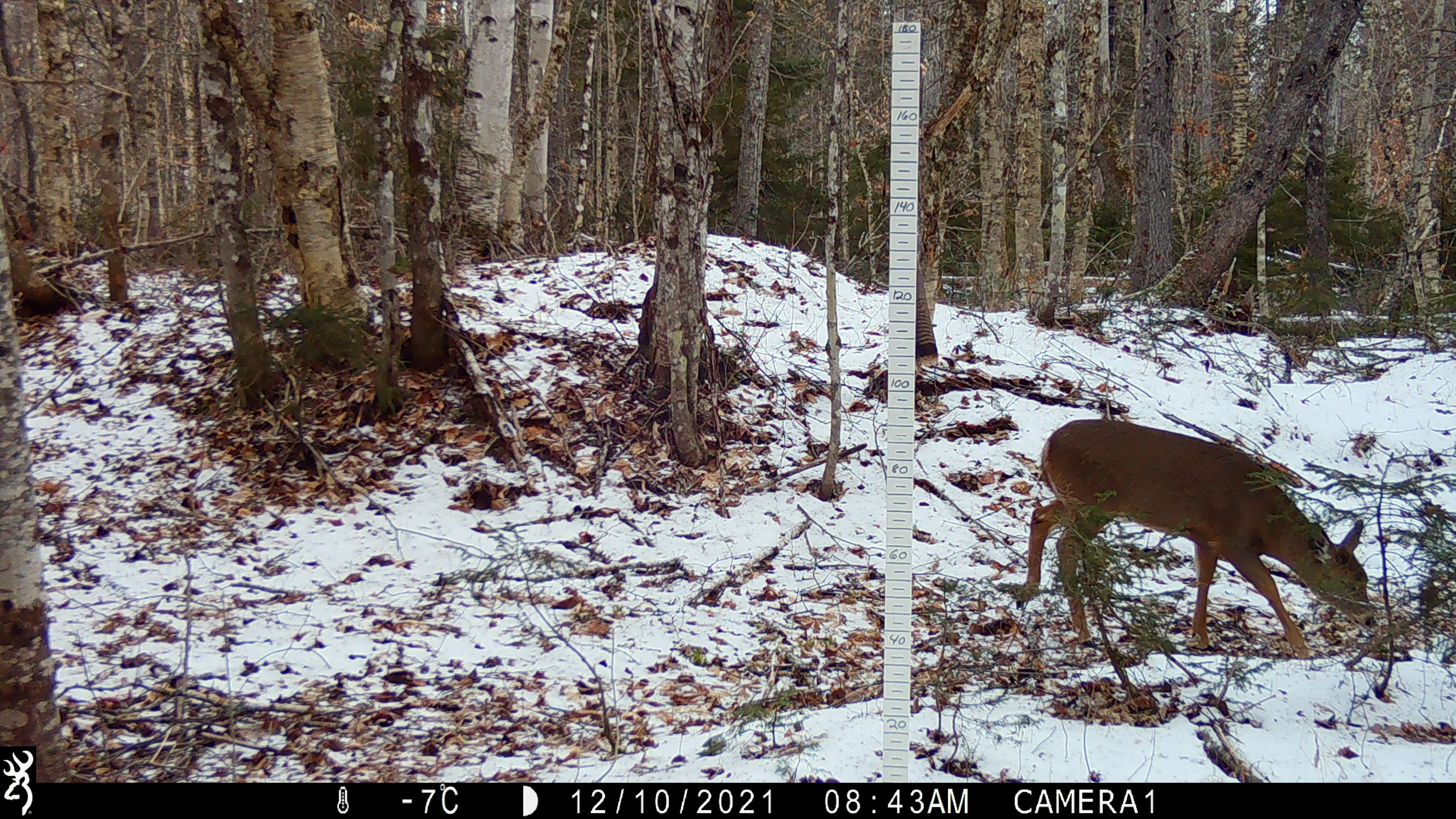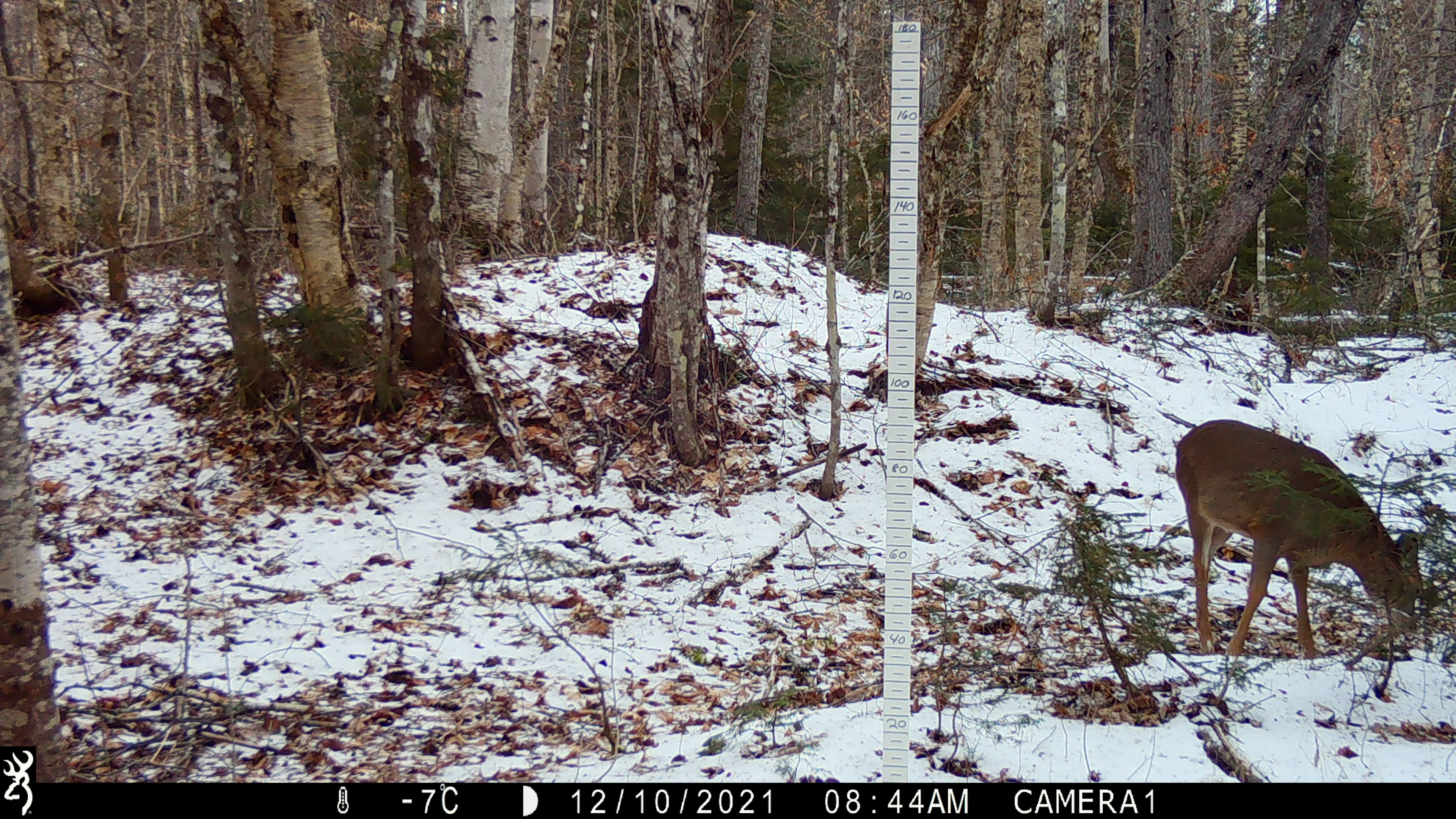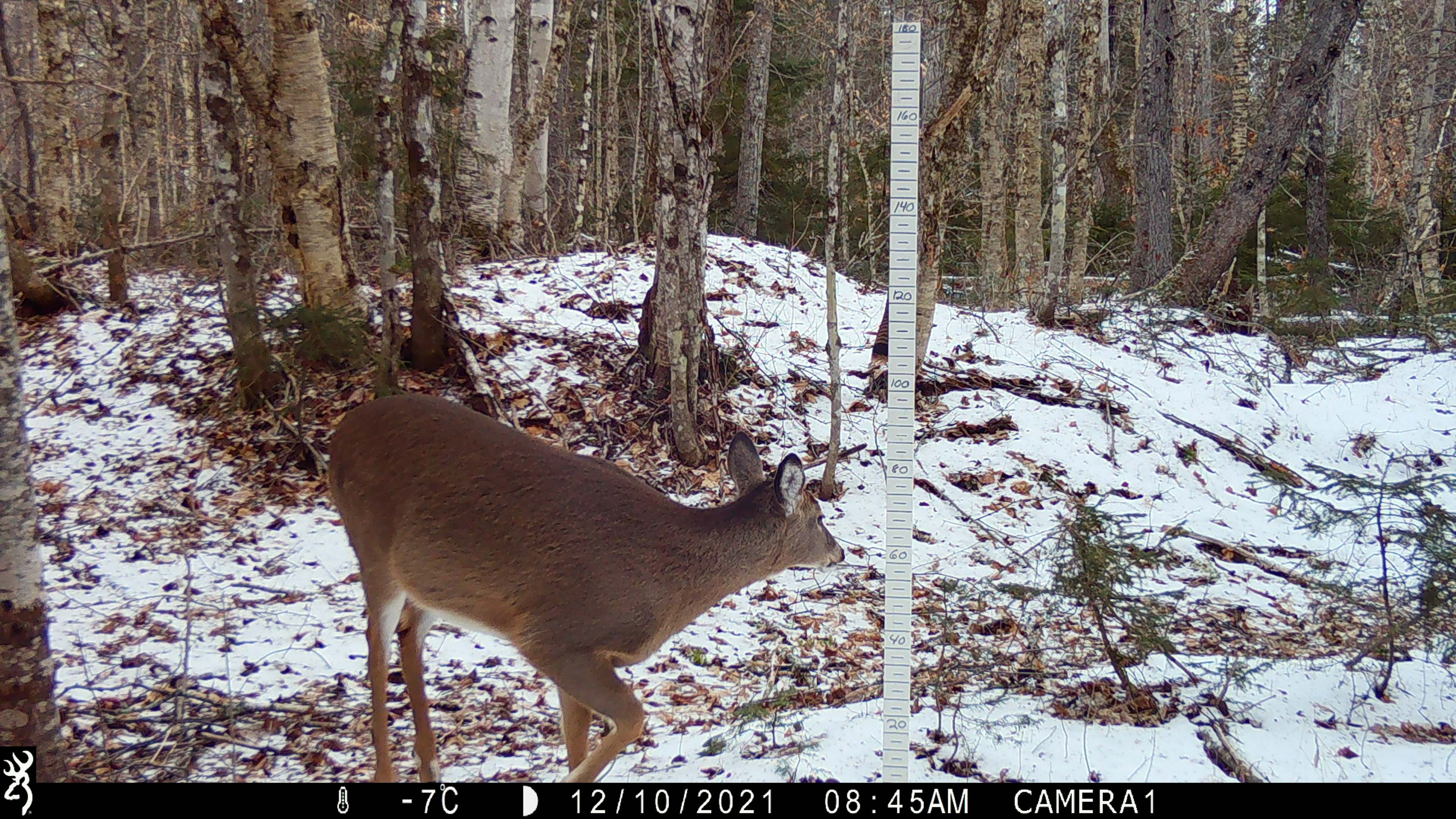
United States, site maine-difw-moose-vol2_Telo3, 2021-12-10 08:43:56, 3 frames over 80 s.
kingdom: Animalia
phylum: Chordata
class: Mammalia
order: Artiodactyla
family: Cervidae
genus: Odocoileus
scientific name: Odocoileus virginianus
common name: white-tailed deer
White-tailed deer (Odocoileus virginianus).